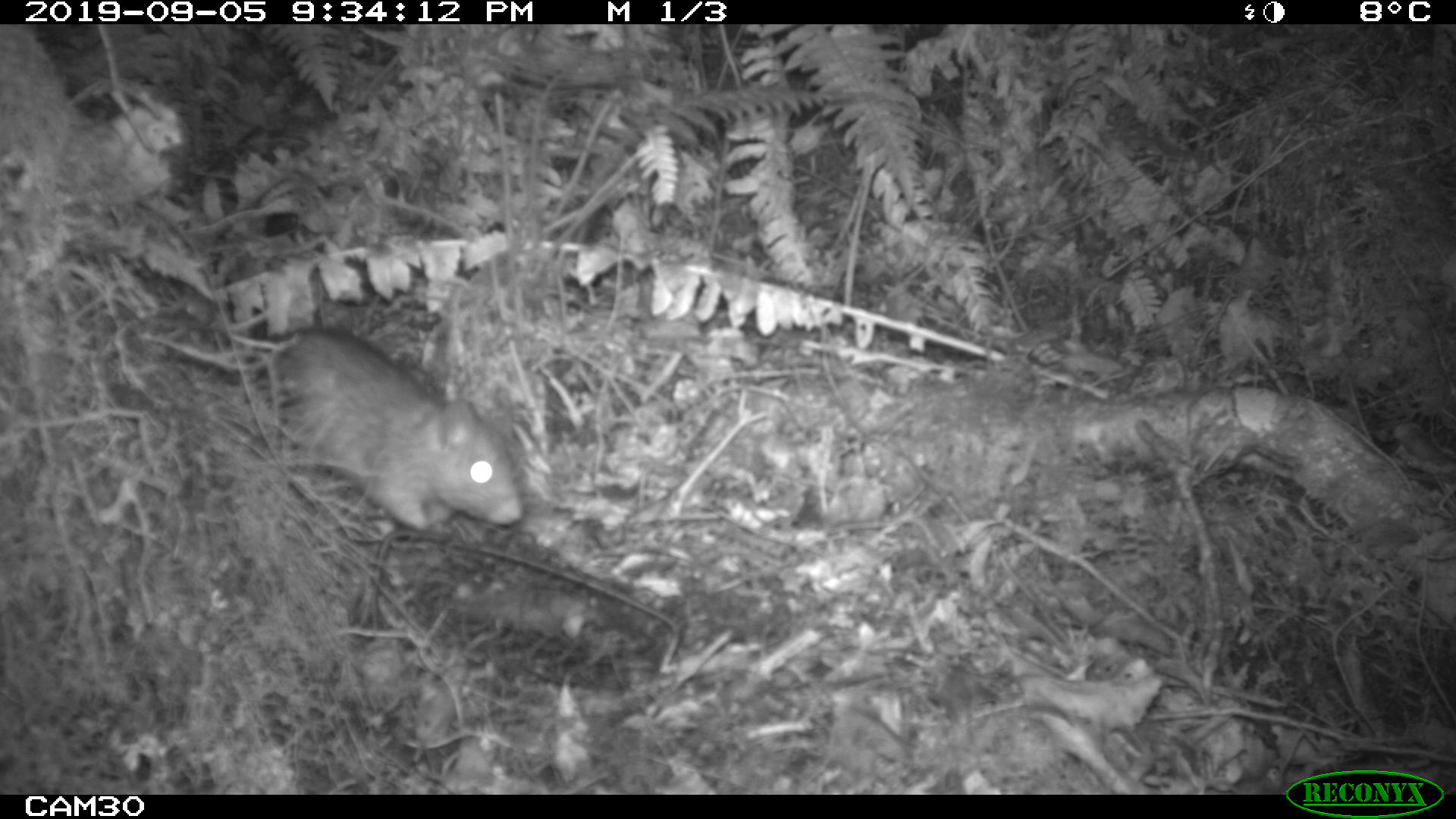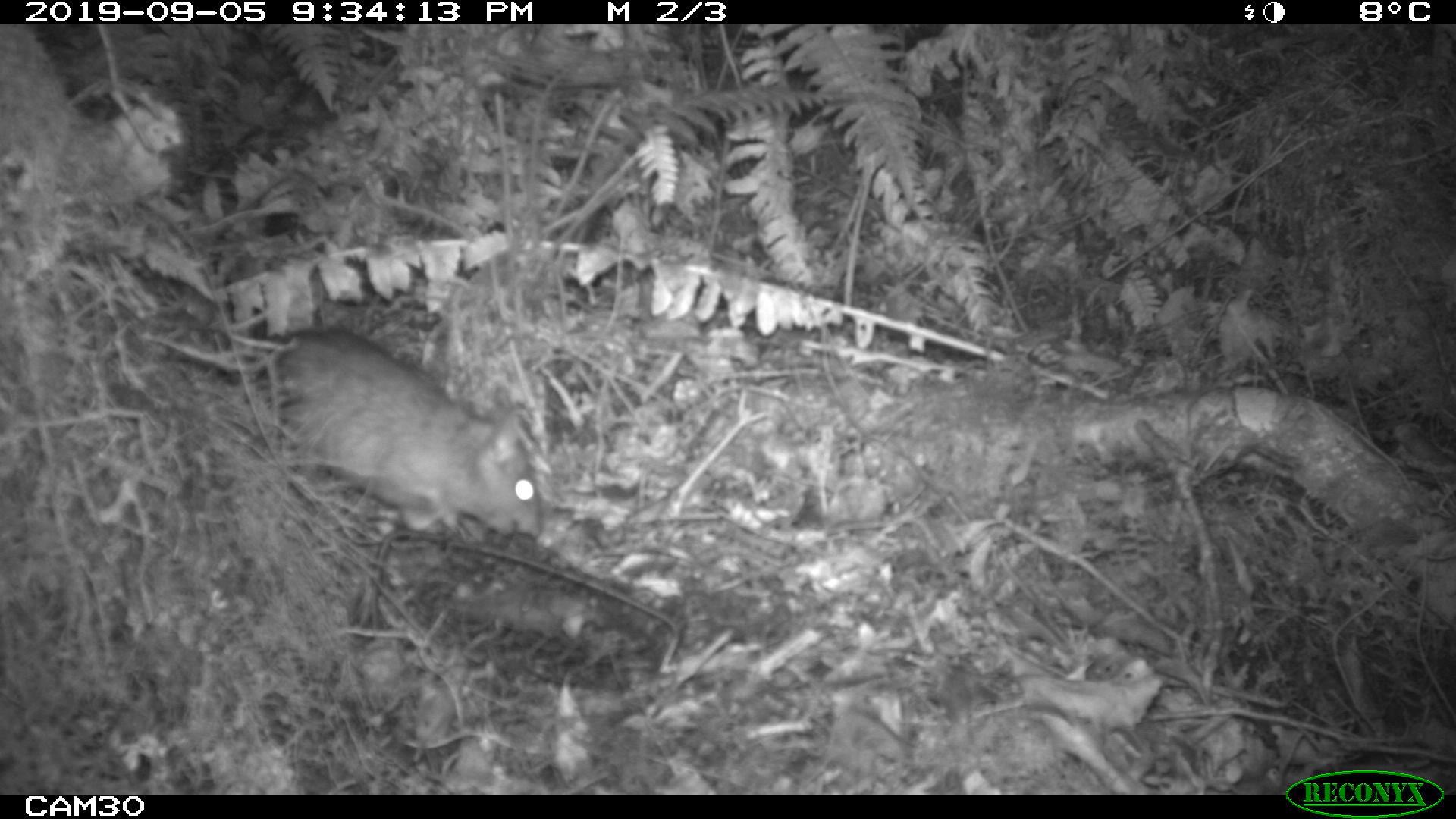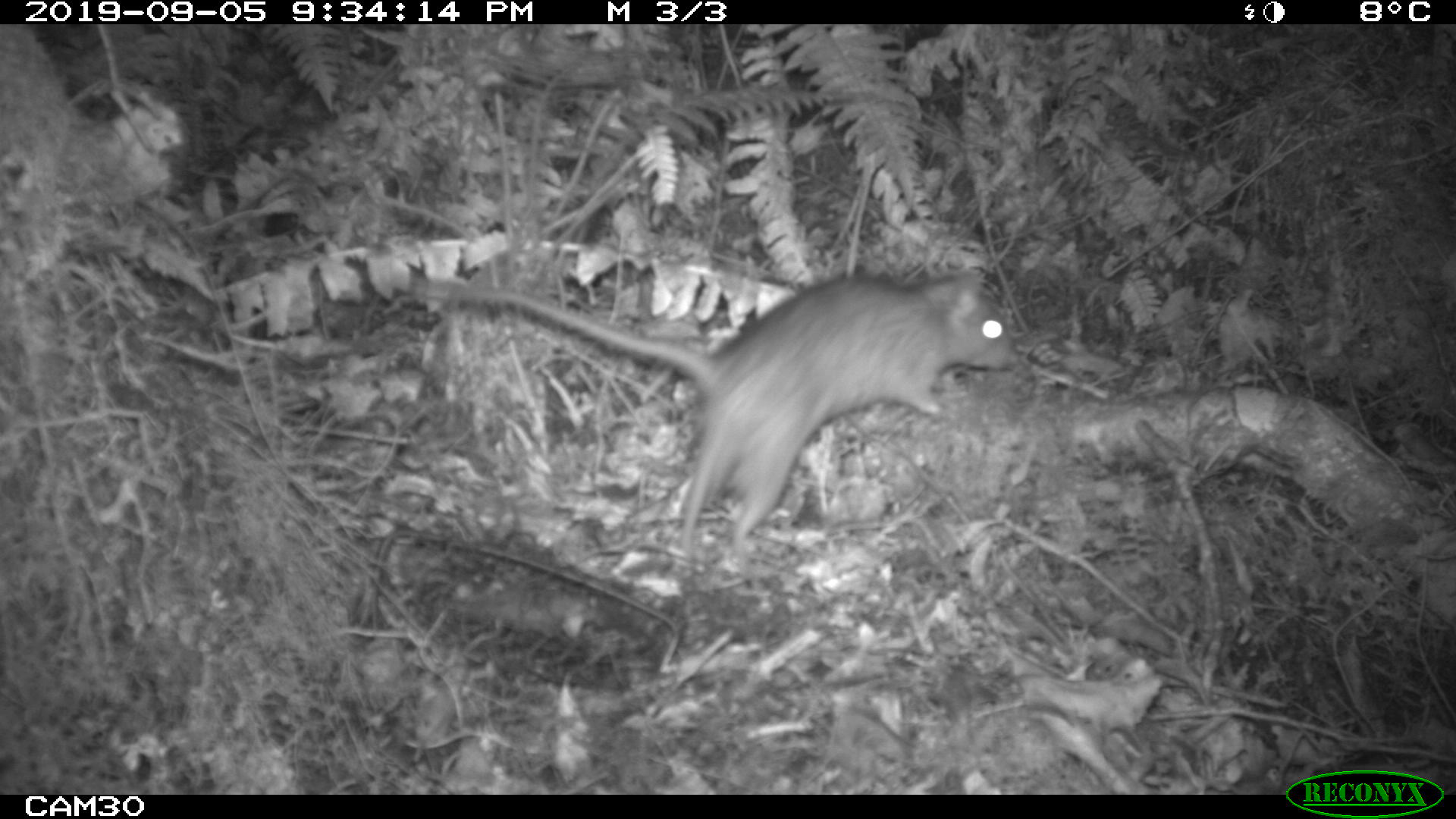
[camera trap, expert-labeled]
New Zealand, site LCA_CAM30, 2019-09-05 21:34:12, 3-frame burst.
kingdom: Animalia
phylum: Chordata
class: Mammalia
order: Rodentia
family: Muridae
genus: Rattus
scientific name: Rattus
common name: rat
Rat (Rattus).